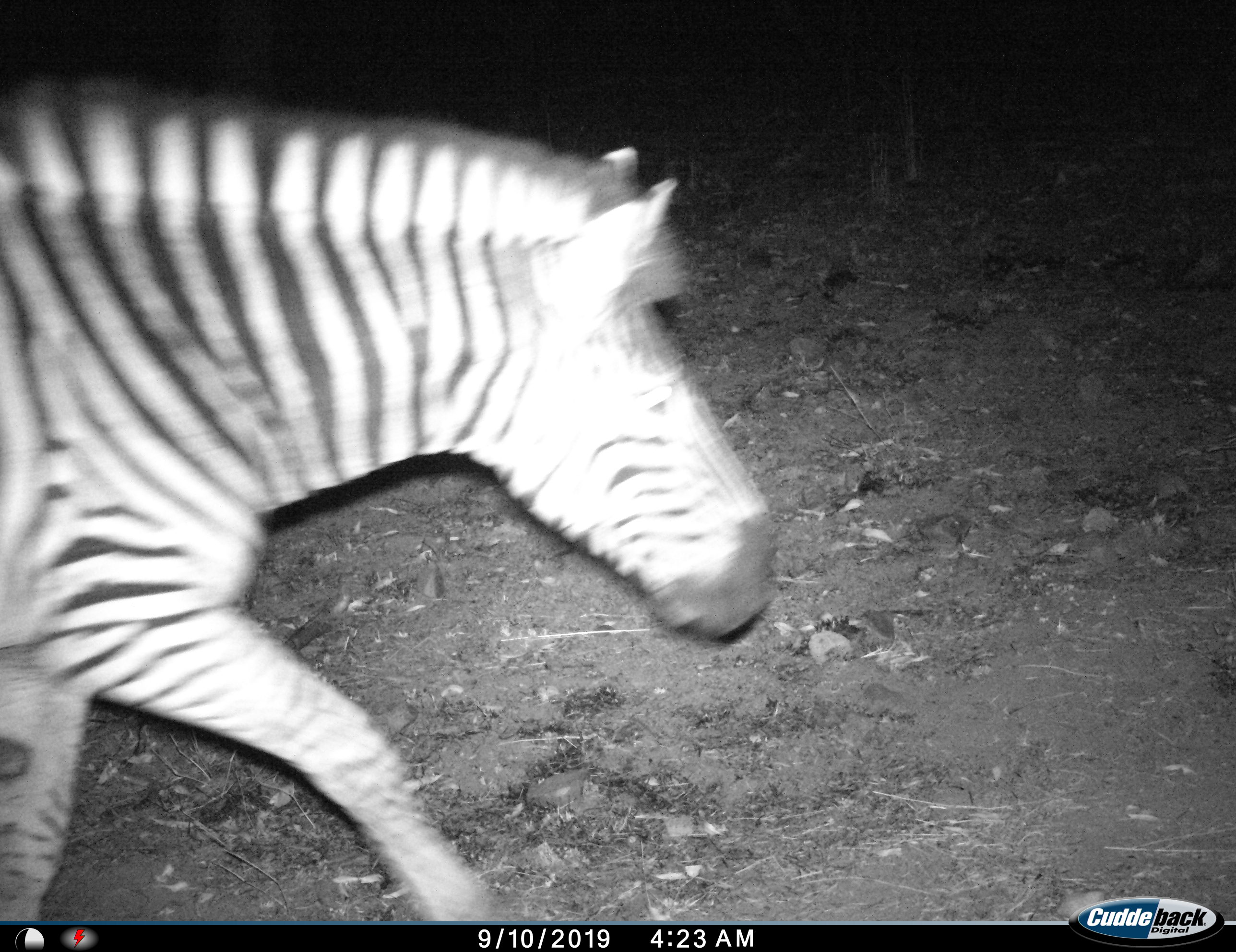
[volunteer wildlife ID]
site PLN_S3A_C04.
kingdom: Animalia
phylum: Chordata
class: Mammalia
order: Perissodactyla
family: Equidae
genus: Equus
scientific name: Equus quagga burchellii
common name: burchell's zebra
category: zebraburchells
Zebraburchells (burchell's zebra) (Equus quagga burchellii), count 1. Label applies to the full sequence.